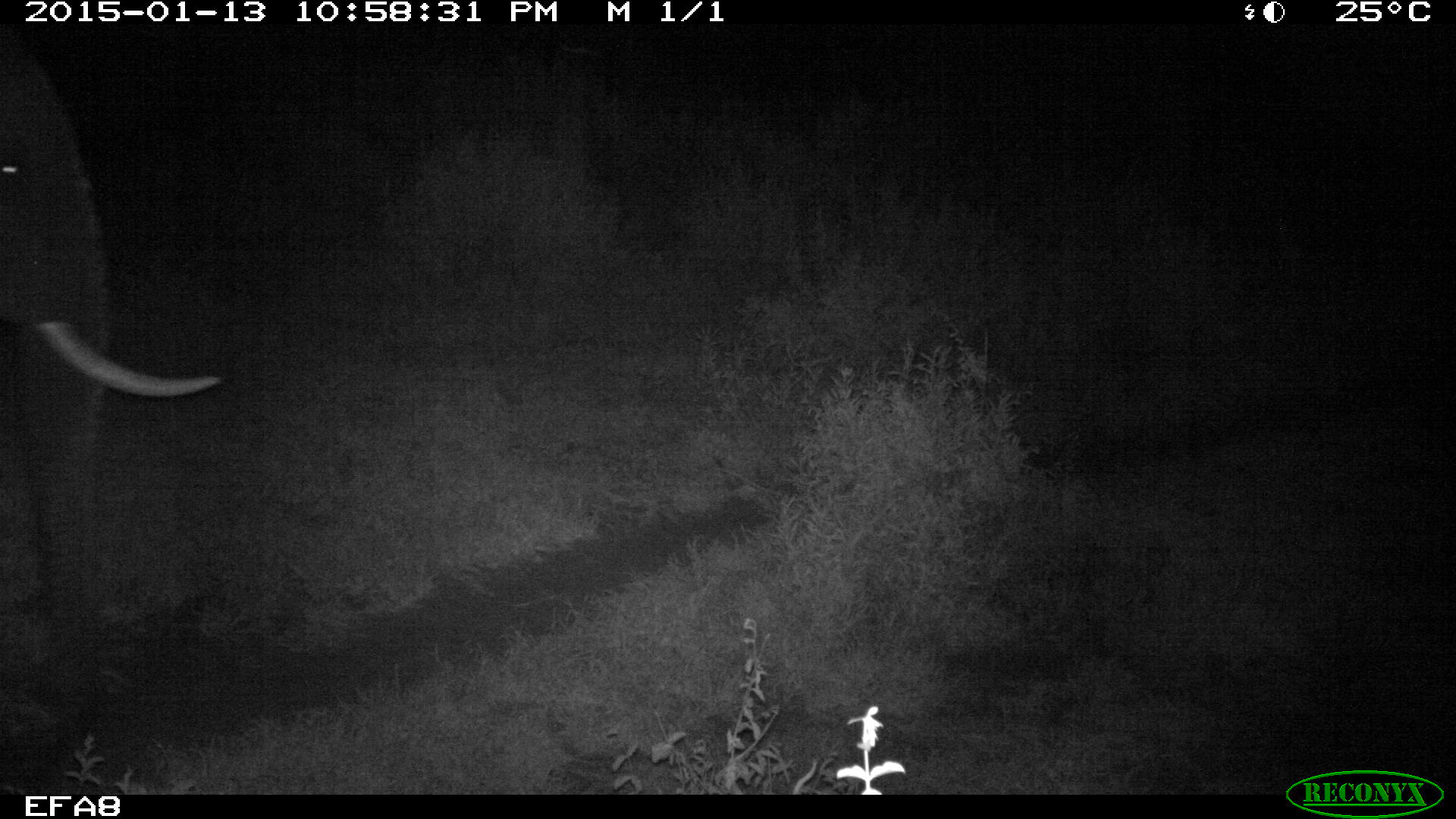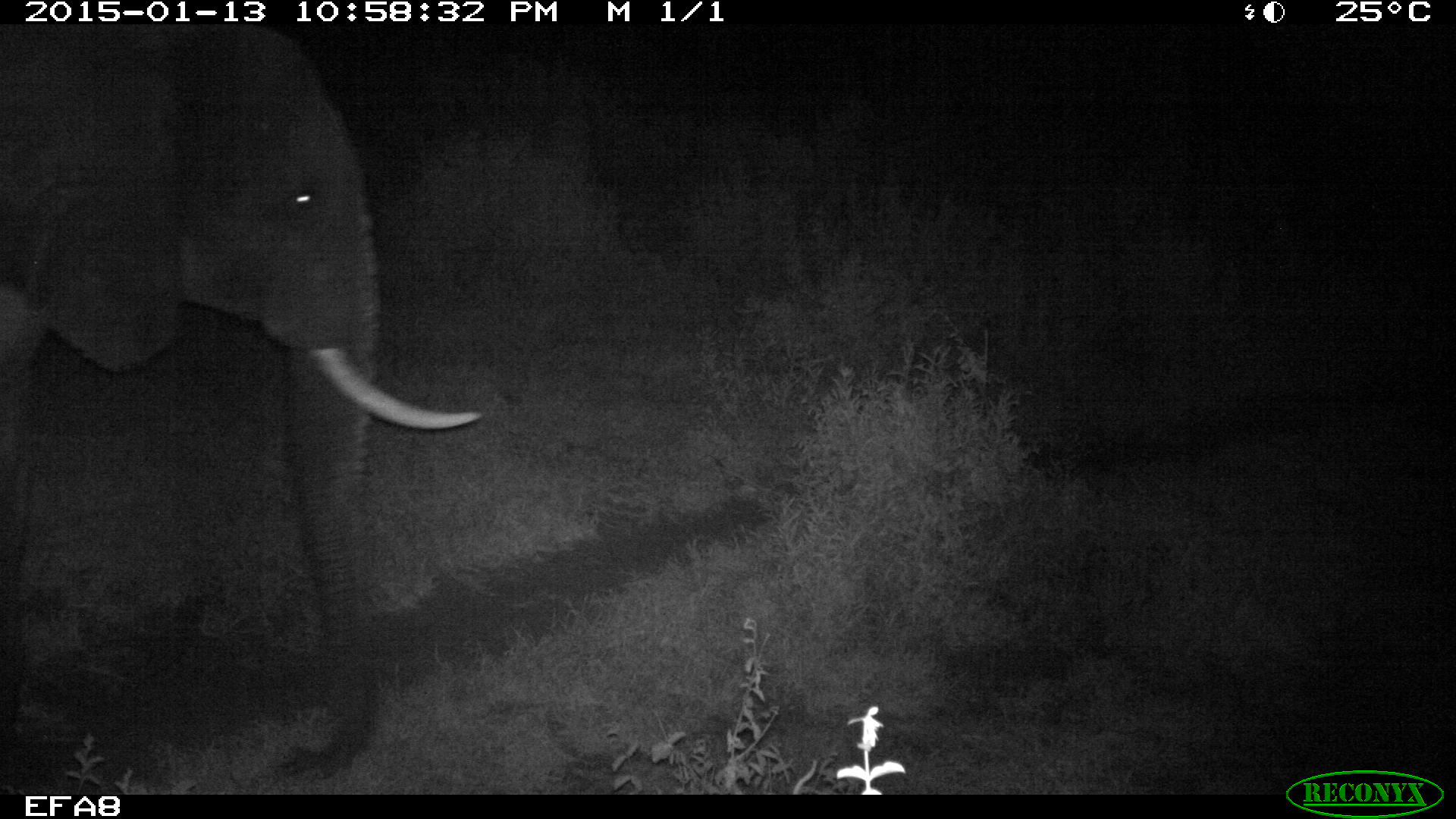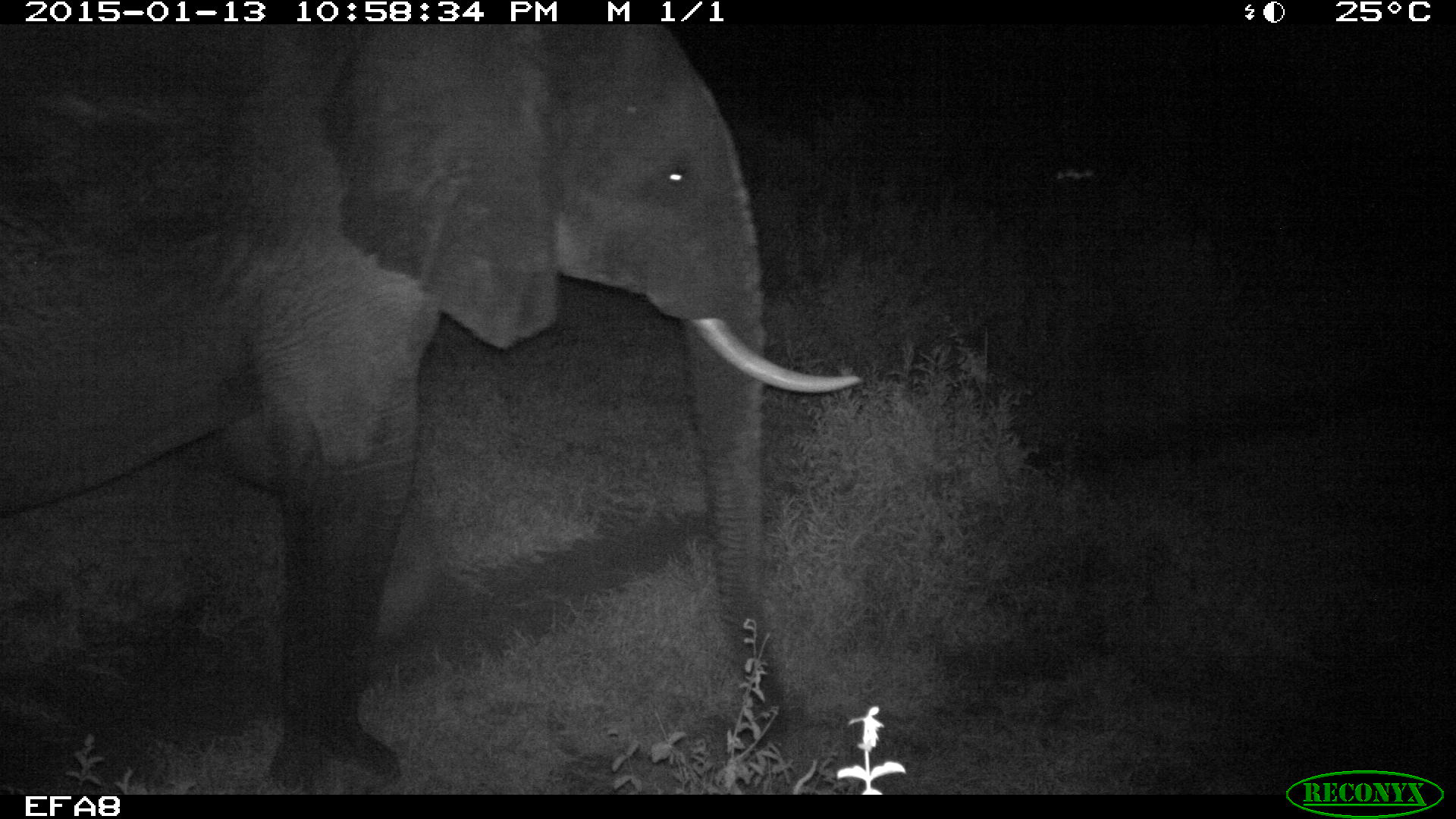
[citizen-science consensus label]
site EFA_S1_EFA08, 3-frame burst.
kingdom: Animalia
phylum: Chordata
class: Mammalia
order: Proboscidea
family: Elephantidae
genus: Loxodonta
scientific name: Loxodonta africana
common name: african bush elephant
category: elephant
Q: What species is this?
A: Elephant (african bush elephant) (Loxodonta africana).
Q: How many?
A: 1.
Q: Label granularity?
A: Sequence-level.